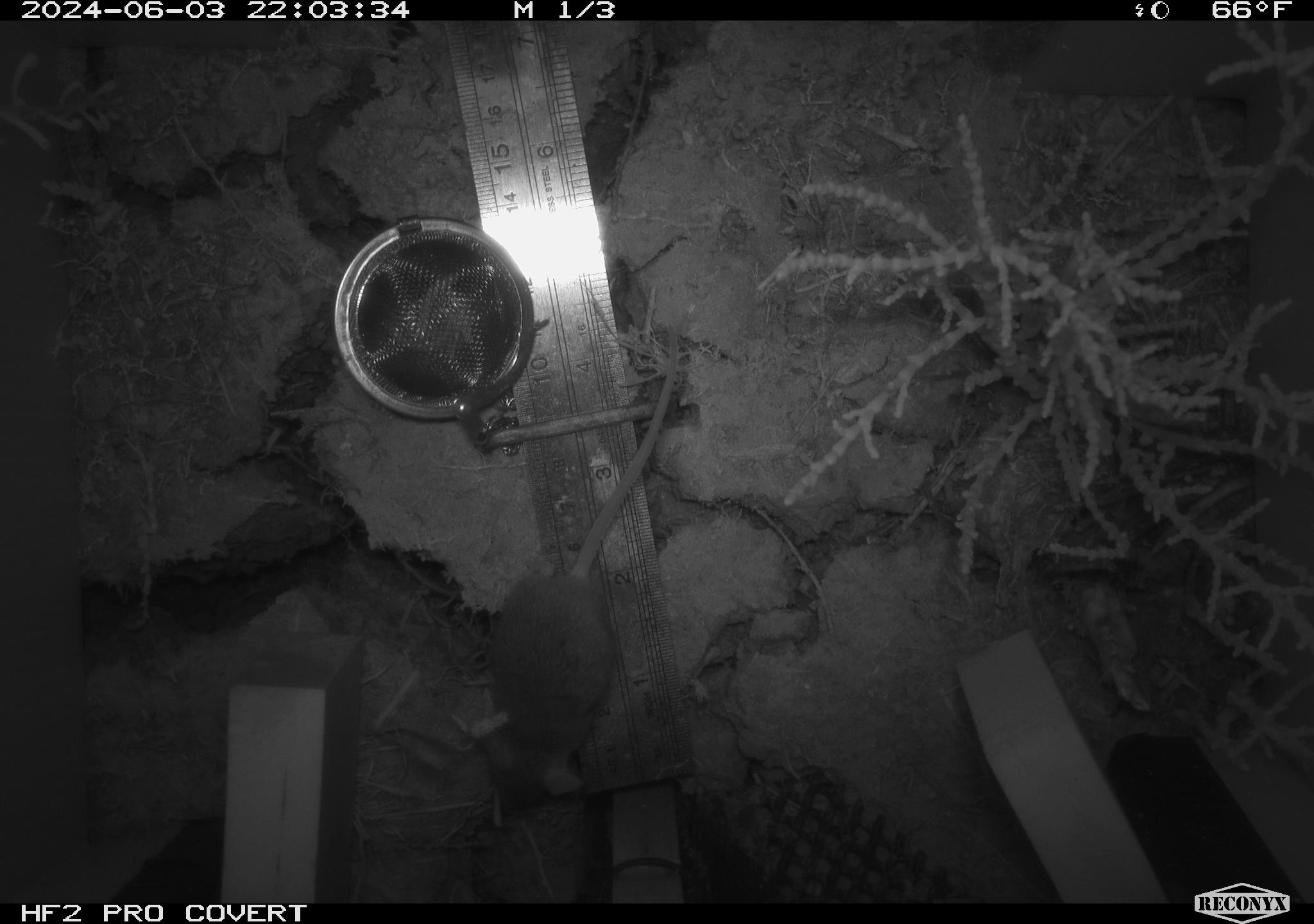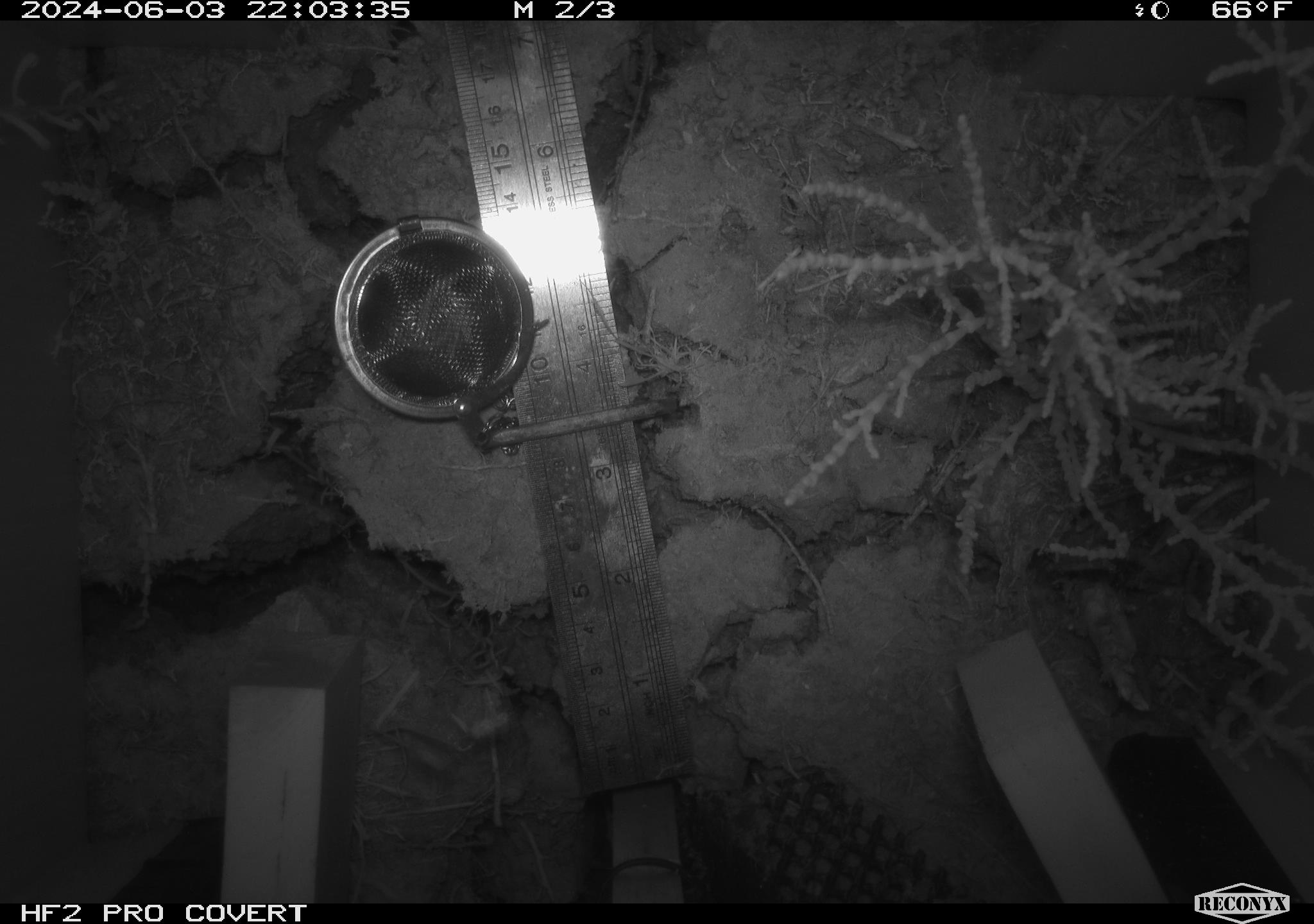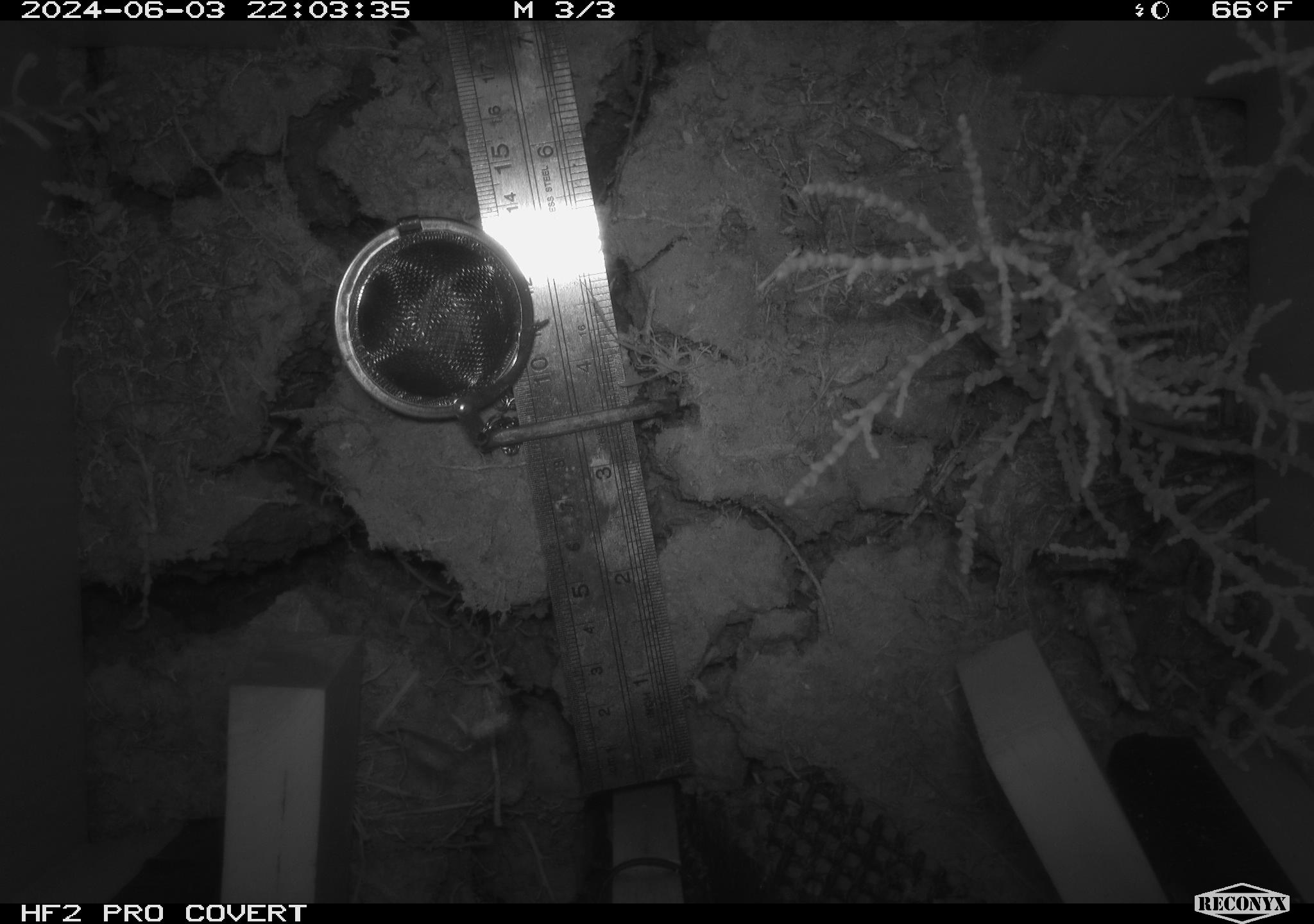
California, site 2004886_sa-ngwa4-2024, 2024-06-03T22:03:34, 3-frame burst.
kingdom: Animalia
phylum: Chordata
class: Mammalia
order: Rodentia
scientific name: Rodentia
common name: mouse species